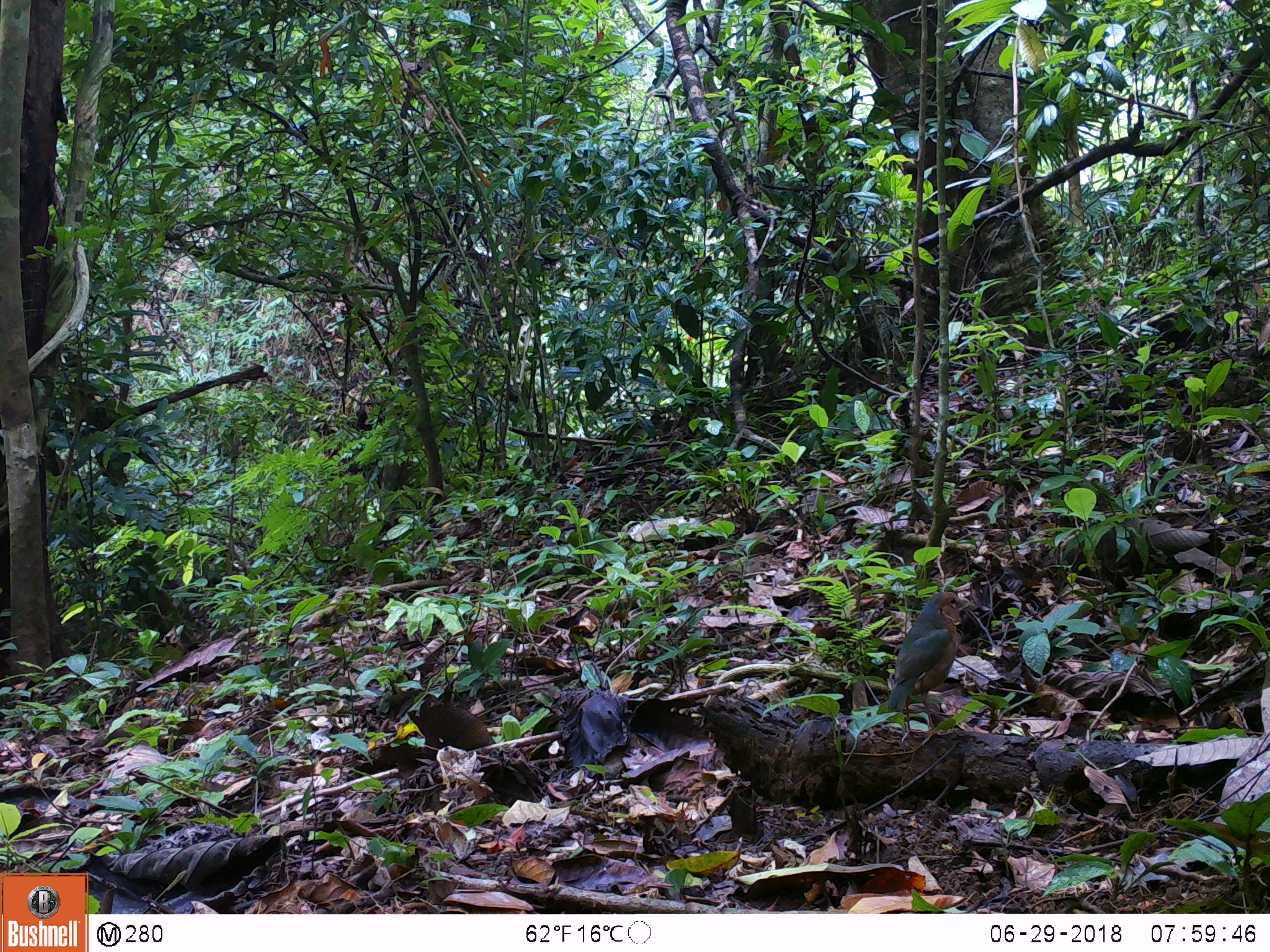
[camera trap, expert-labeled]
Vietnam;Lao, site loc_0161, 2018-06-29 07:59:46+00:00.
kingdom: Animalia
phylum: Chordata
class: Aves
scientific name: Aves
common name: bird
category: unidentified bird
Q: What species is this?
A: Unidentified bird (bird) (Aves).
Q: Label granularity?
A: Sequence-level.